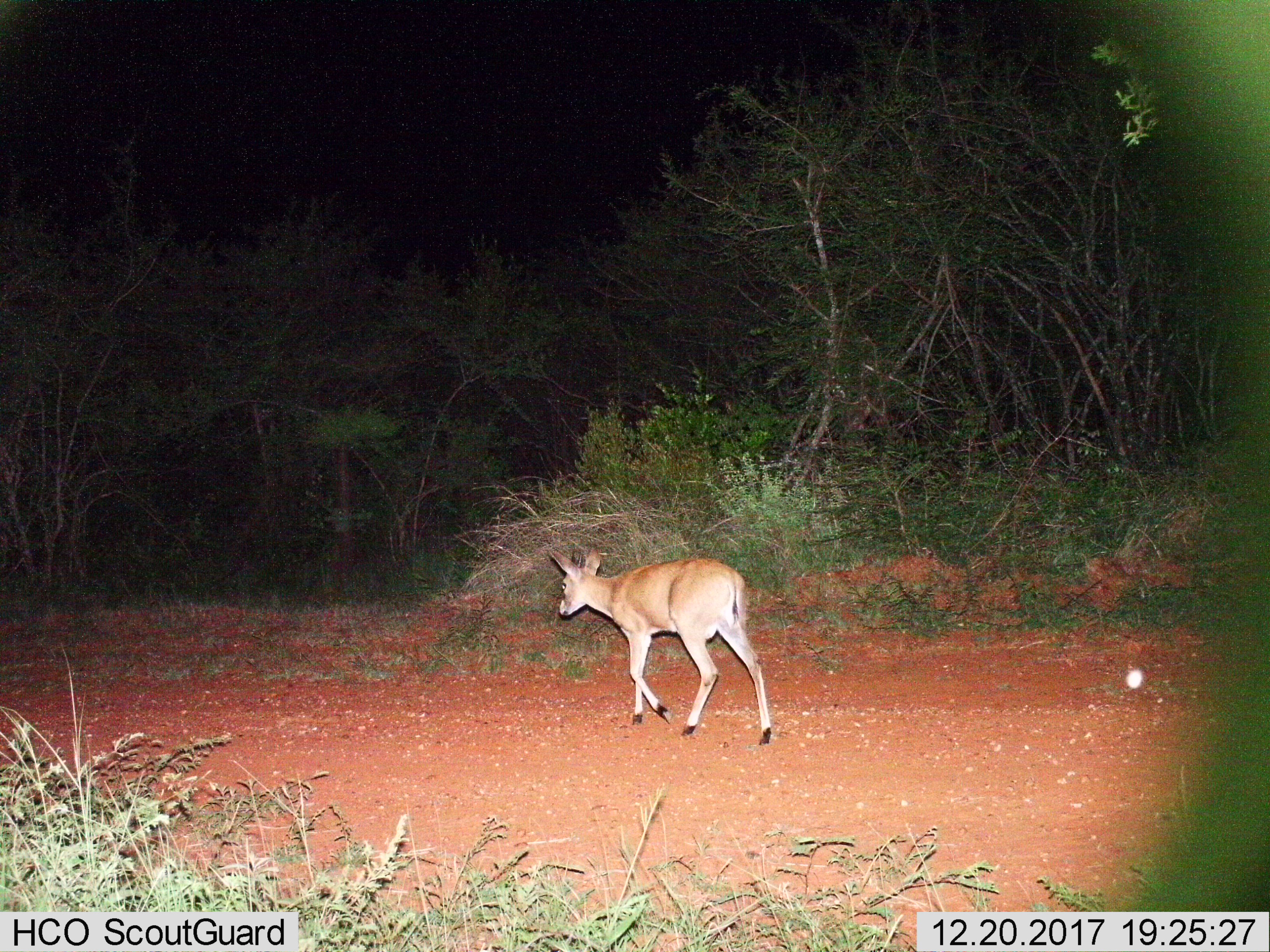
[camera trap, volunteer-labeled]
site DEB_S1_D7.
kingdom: Animalia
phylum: Chordata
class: Mammalia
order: Artiodactyla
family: Bovidae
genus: Sylvicapra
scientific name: Sylvicapra grimmia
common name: common duiker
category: duikercommongrey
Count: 1.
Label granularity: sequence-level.